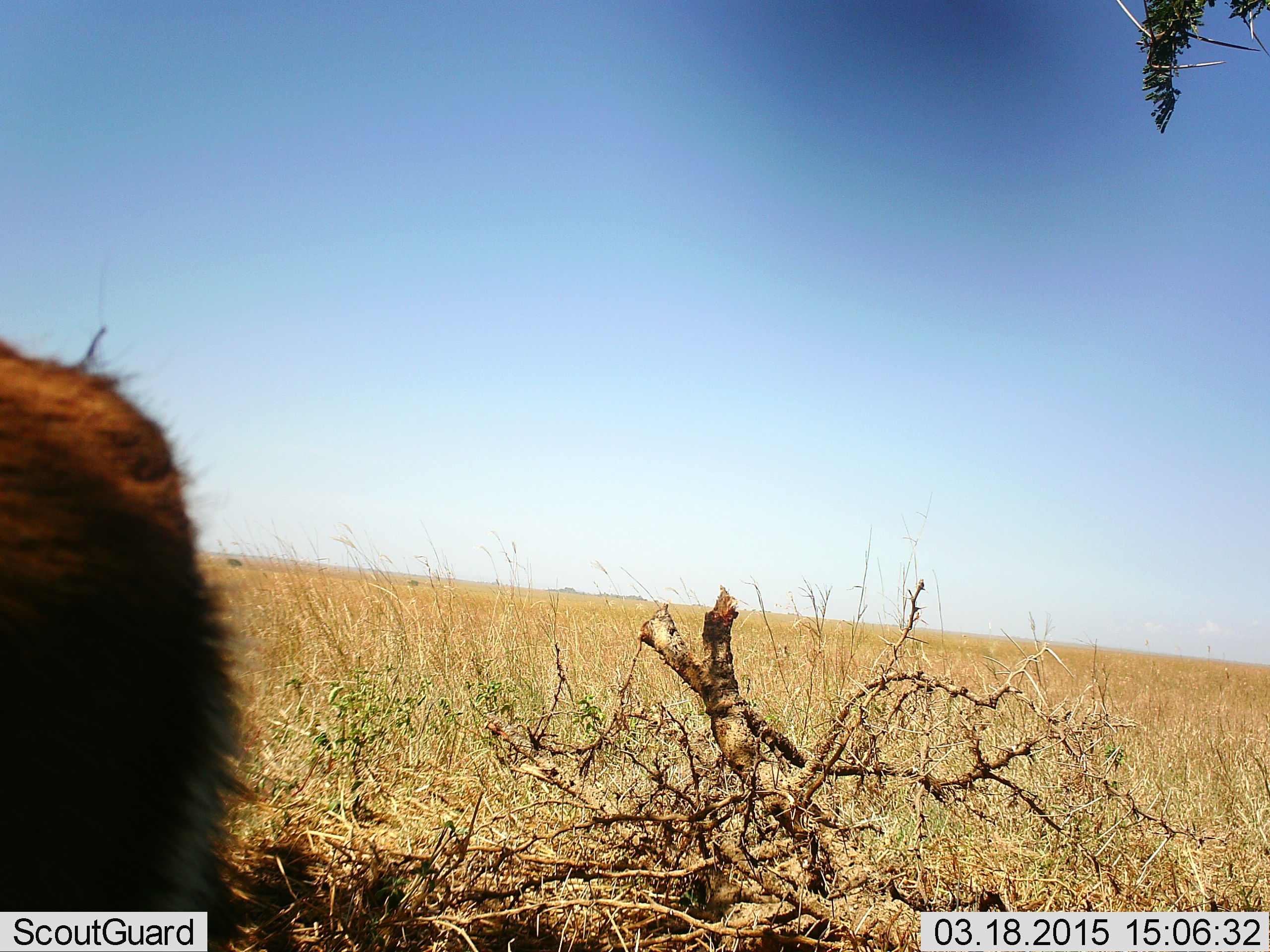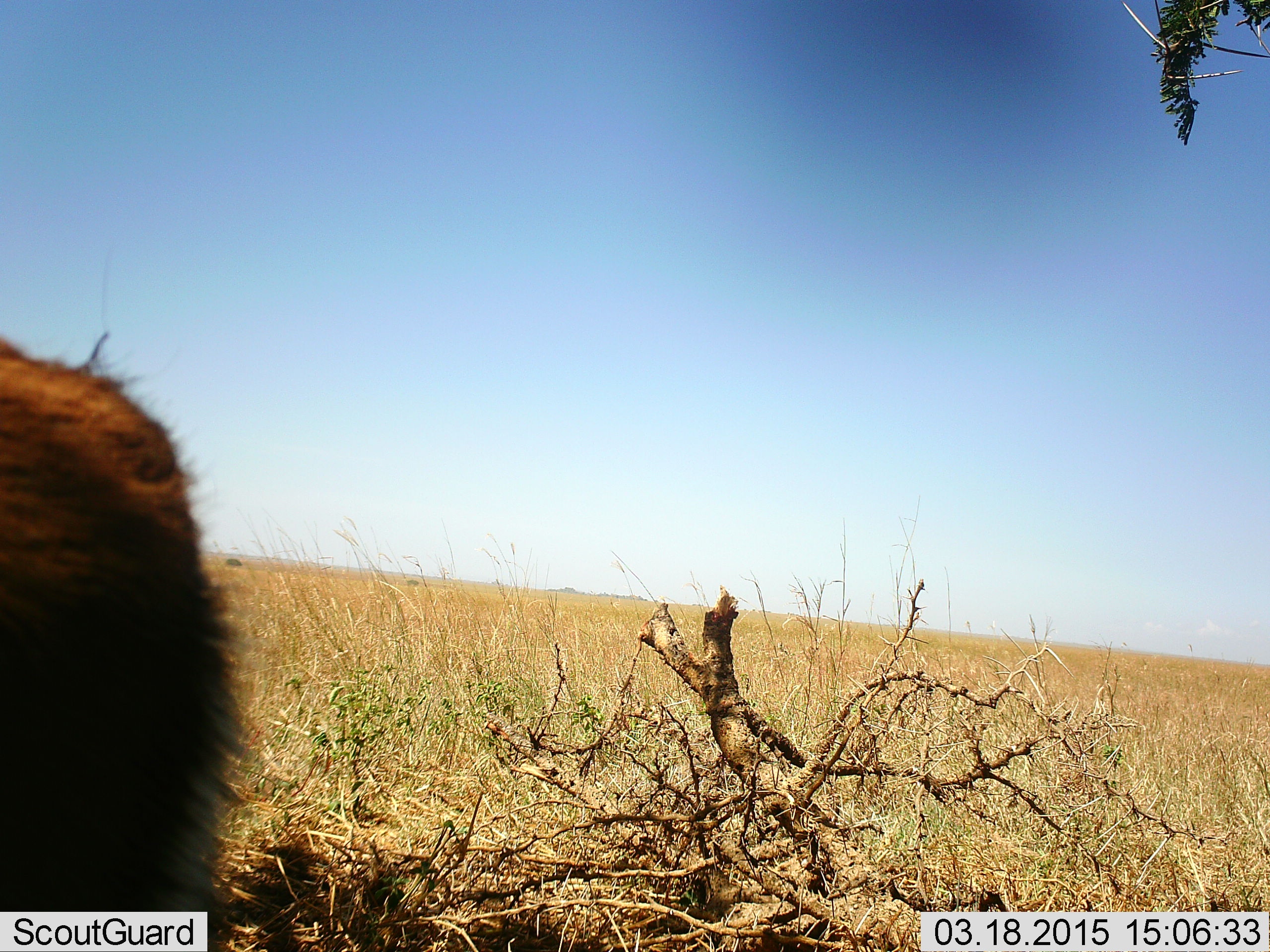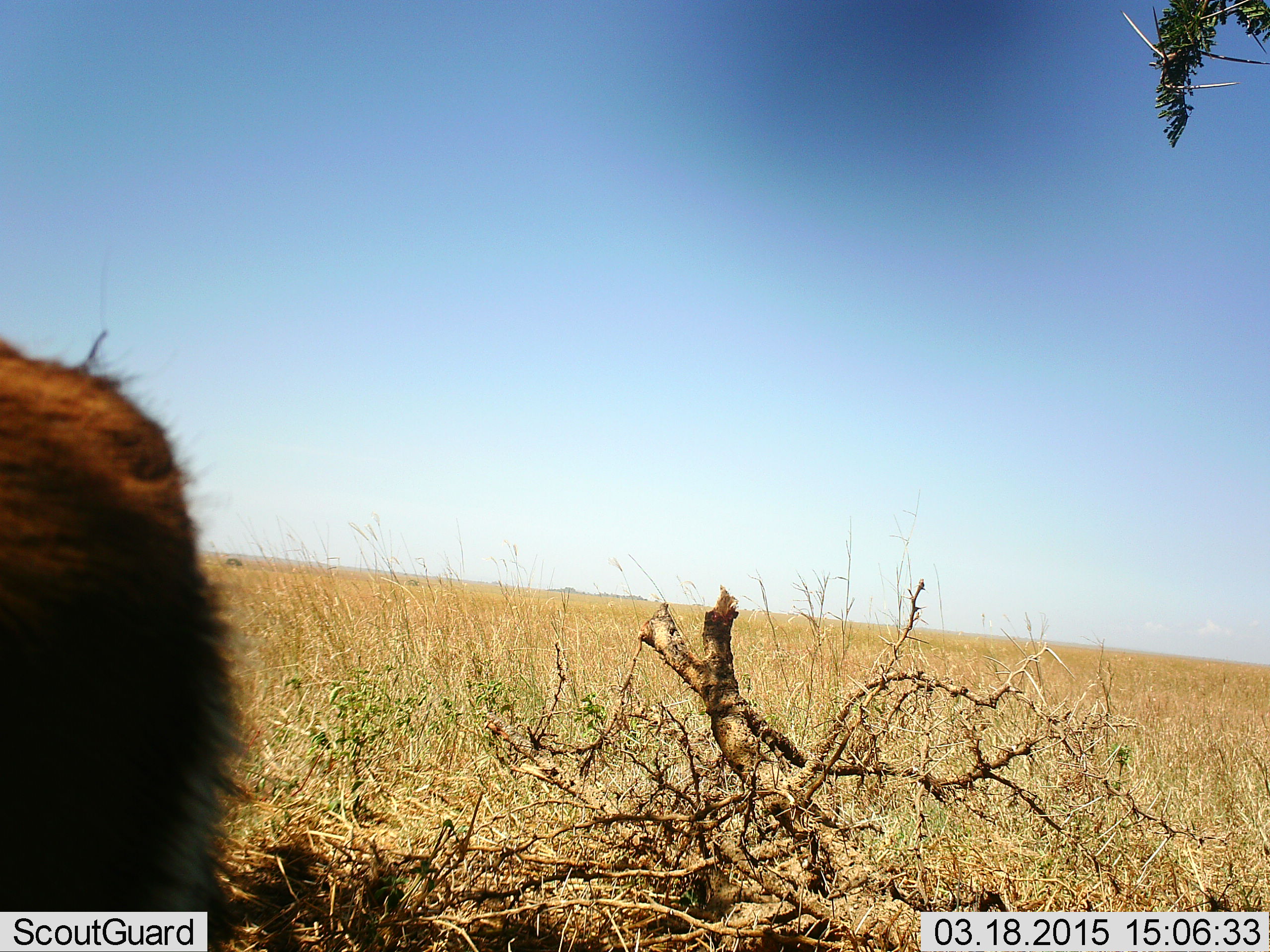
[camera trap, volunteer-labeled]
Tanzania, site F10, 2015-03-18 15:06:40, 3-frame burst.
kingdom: Animalia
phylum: Chordata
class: Mammalia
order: Artiodactyla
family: Bovidae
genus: Tragelaphus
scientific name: Tragelaphus scriptus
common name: bushbuck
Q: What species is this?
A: Bushbuck (Tragelaphus scriptus).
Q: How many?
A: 1.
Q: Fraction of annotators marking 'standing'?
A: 100%.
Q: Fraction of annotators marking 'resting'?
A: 0%.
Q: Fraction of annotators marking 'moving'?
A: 0%.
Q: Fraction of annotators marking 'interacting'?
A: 0%.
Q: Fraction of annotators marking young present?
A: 0%.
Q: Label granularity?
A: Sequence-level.